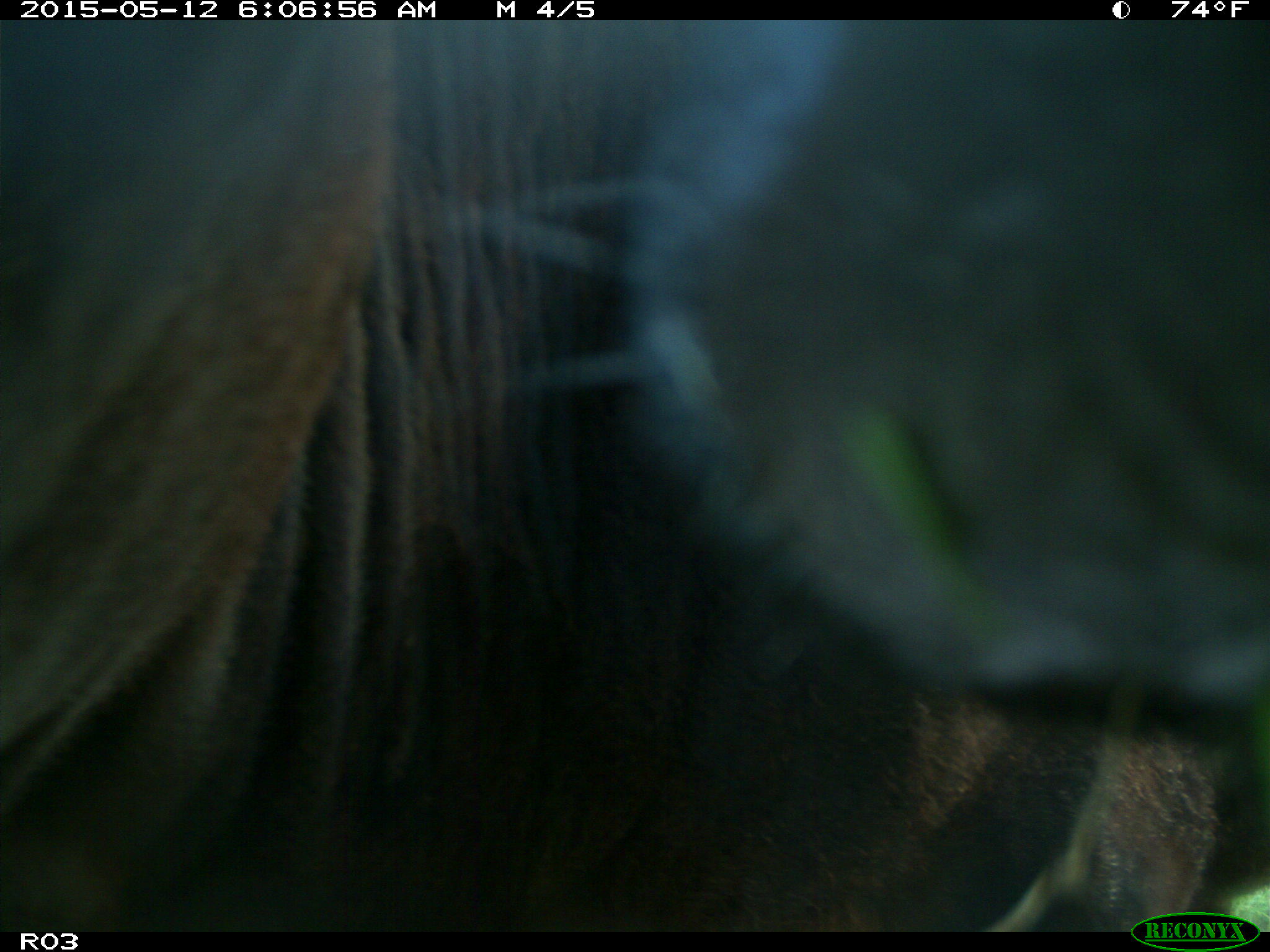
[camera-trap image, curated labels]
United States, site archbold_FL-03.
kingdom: Animalia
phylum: Chordata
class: Mammalia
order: Artiodactyla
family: Bovidae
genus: Bos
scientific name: Bos taurus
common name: domestic cow